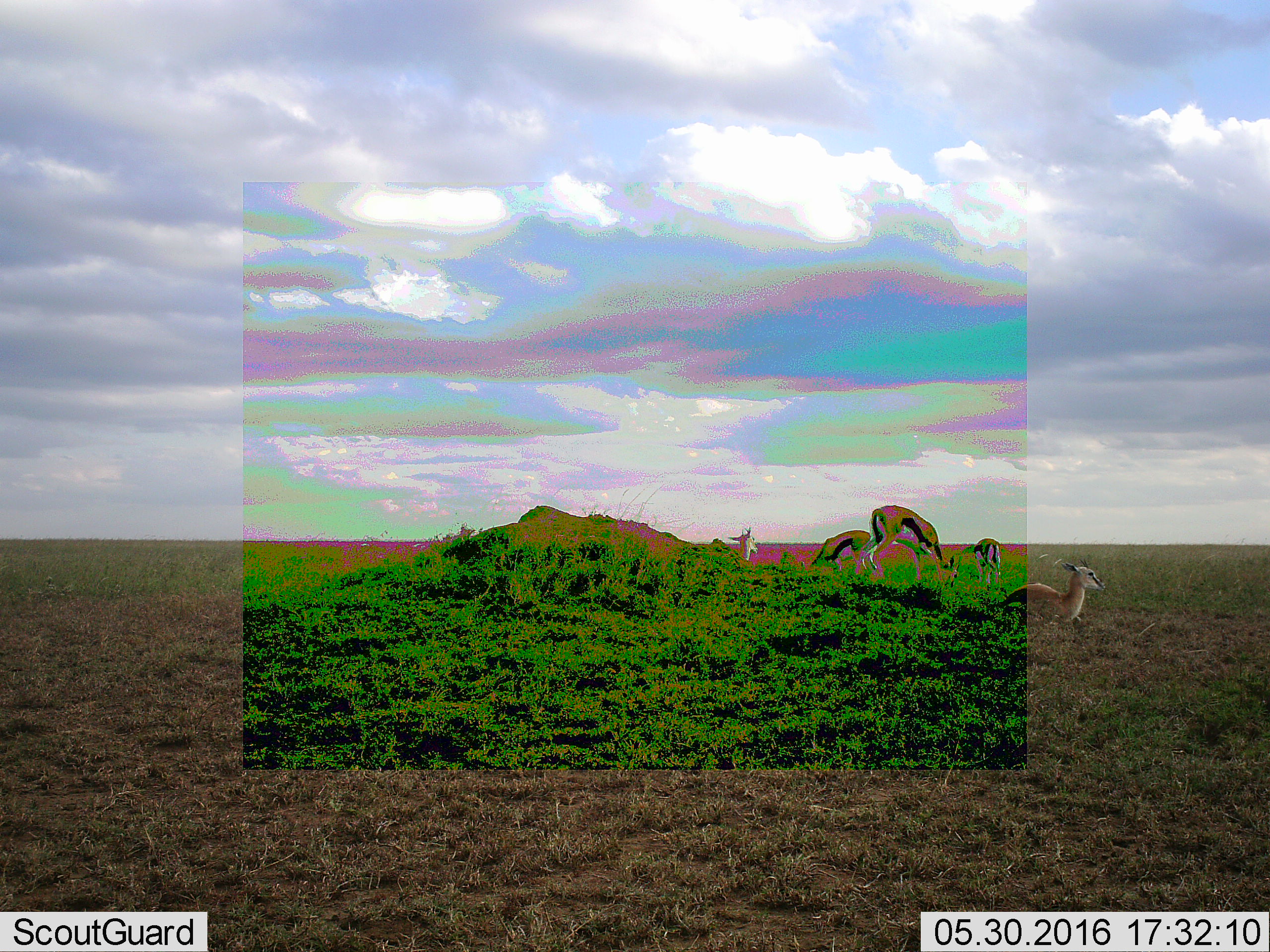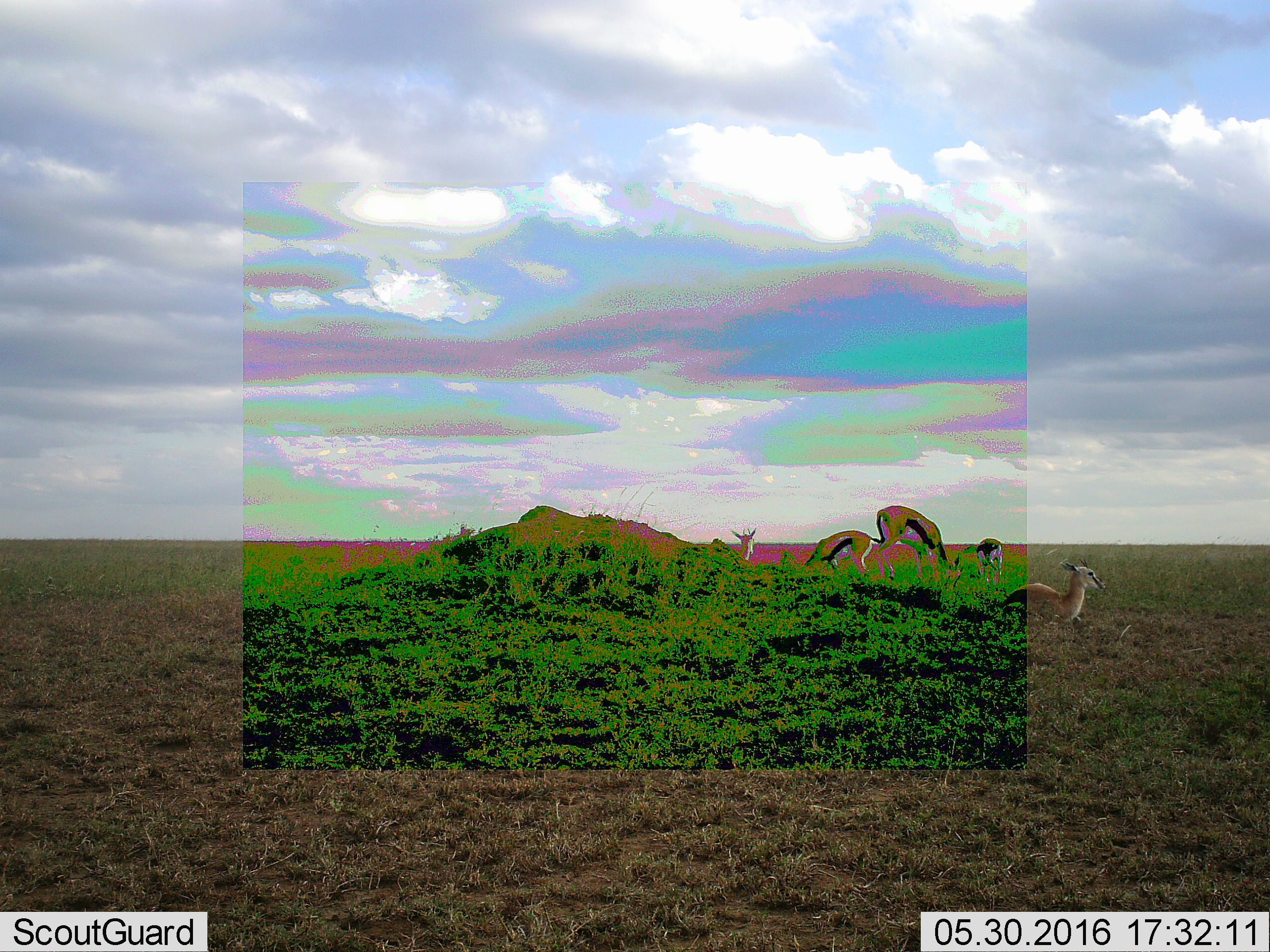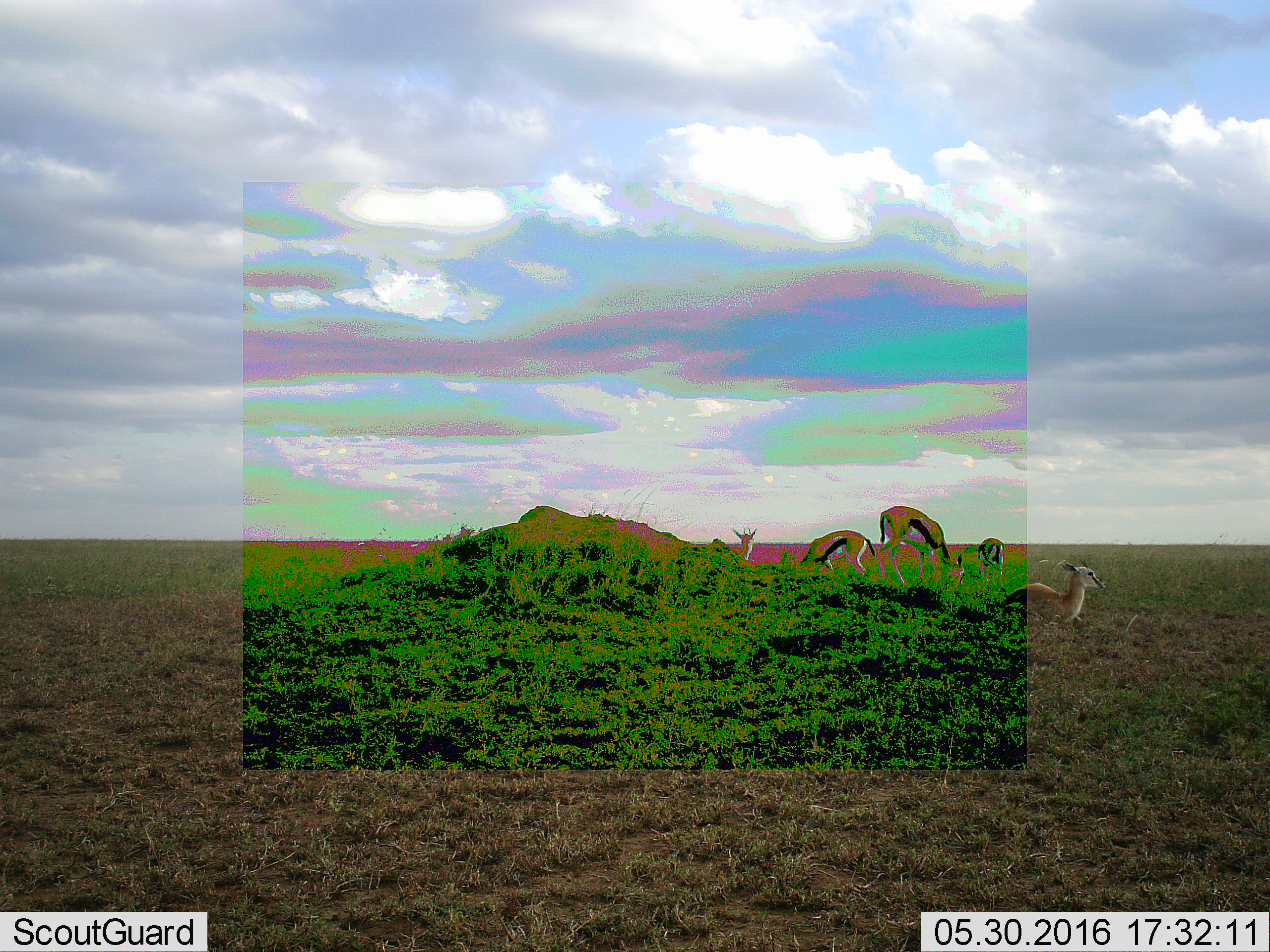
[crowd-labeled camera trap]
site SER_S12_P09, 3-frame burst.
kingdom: Animalia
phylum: Chordata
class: Mammalia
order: Artiodactyla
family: Bovidae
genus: Eudorcas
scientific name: Eudorcas thomsonii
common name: thomson's gazelle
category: gazellethomsons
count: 5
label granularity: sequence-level